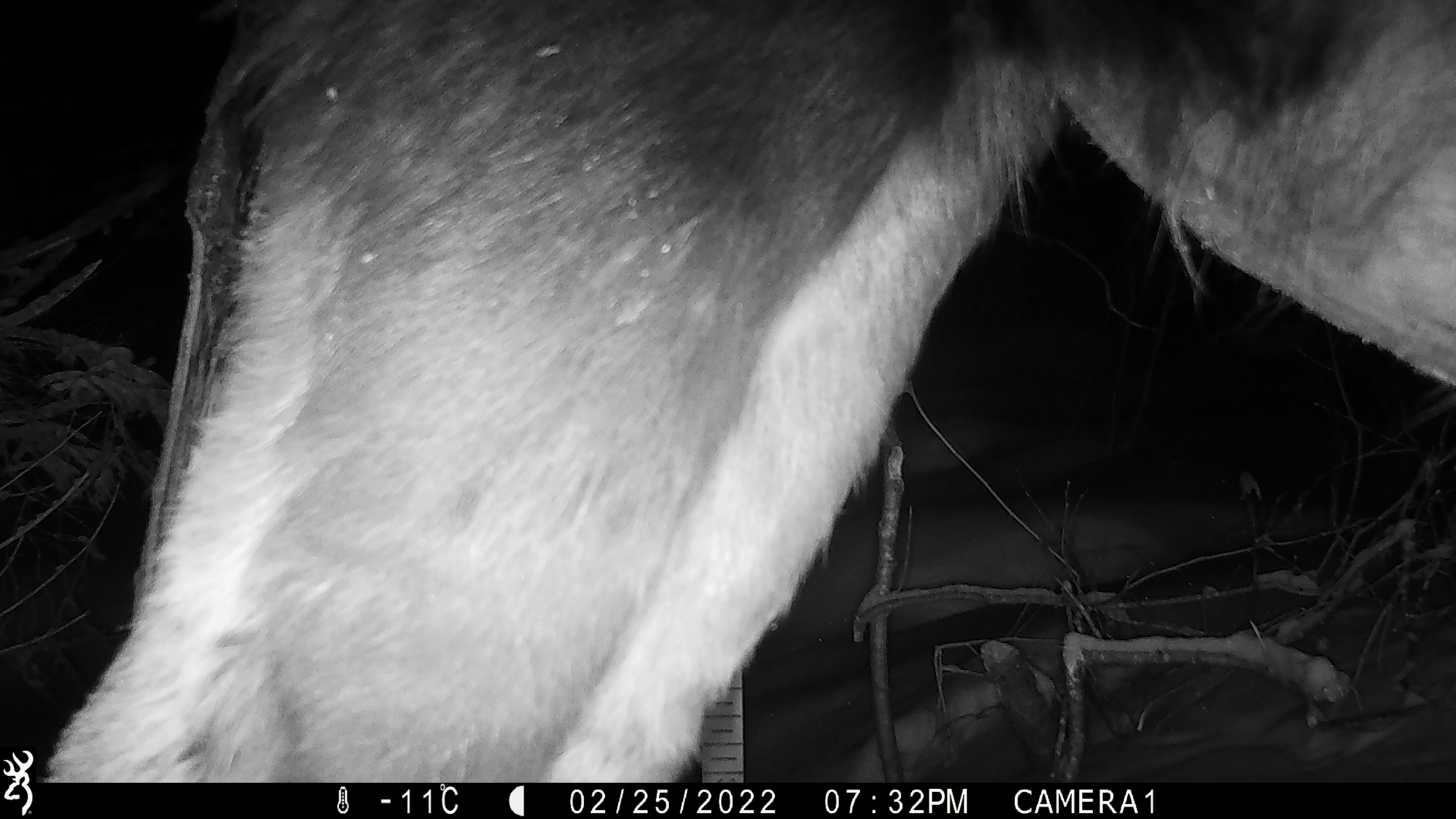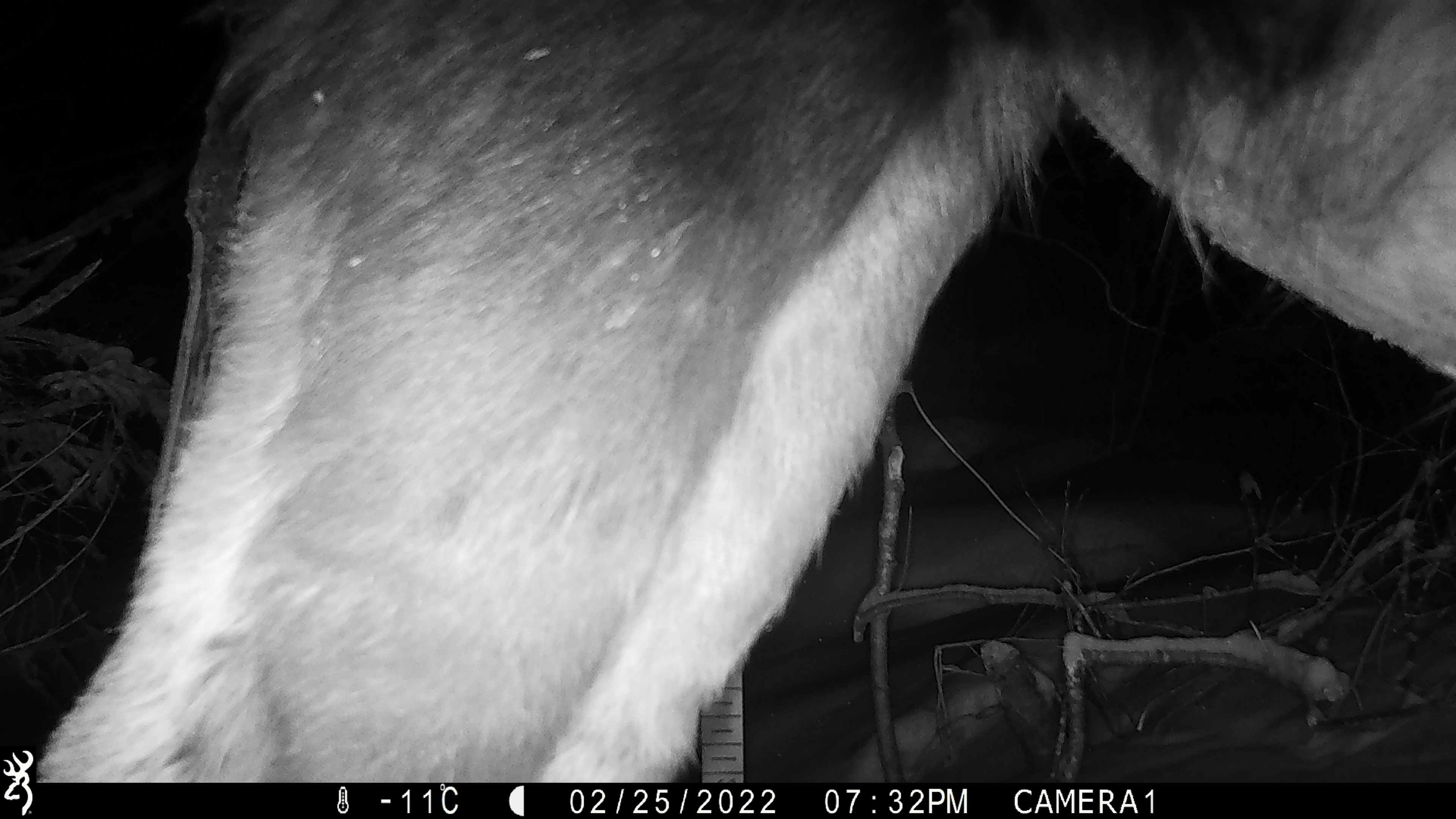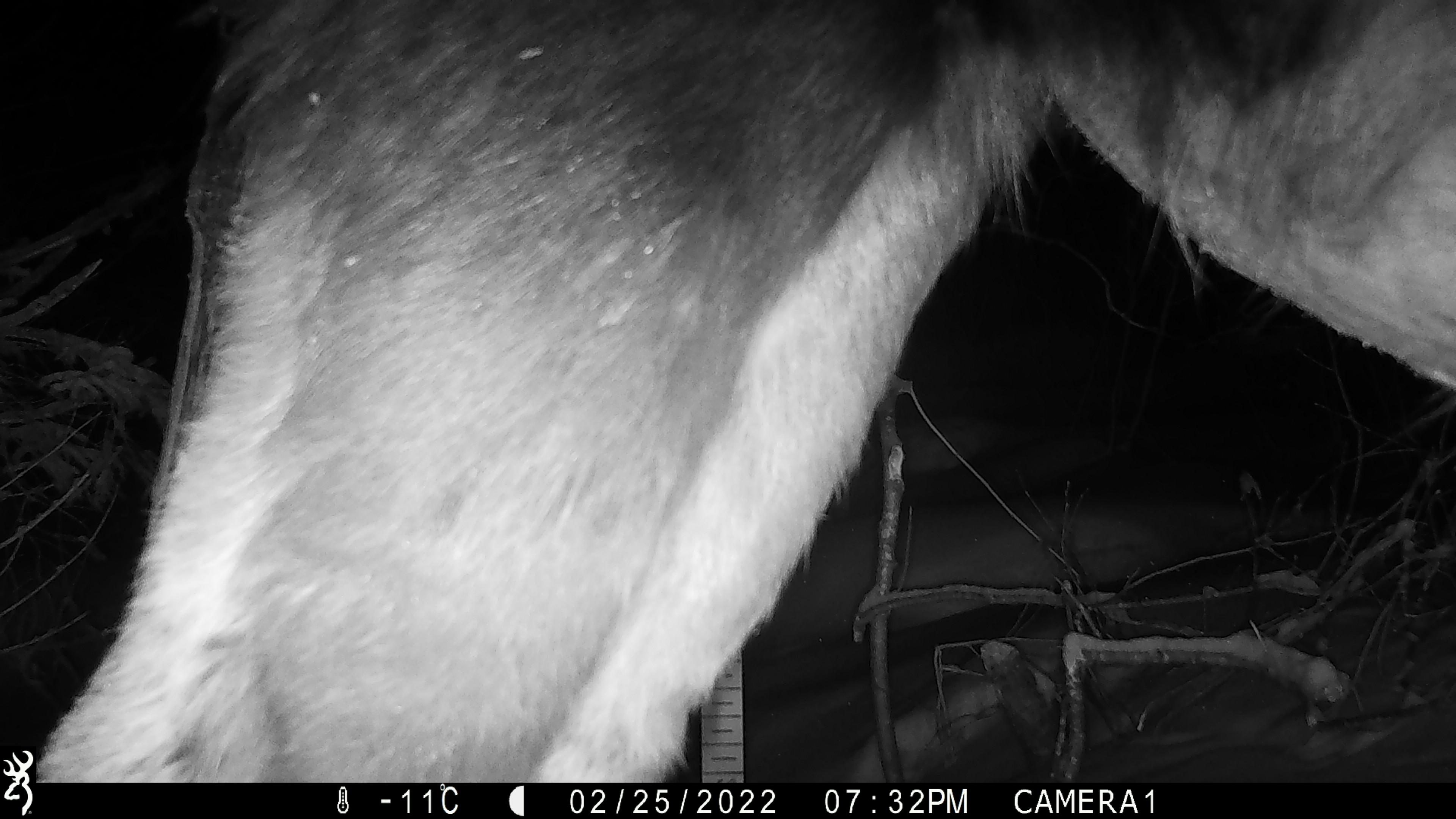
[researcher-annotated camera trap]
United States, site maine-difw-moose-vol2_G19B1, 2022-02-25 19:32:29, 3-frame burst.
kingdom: Animalia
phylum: Chordata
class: Mammalia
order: Artiodactyla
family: Cervidae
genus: Alces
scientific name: Alces alces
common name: moose